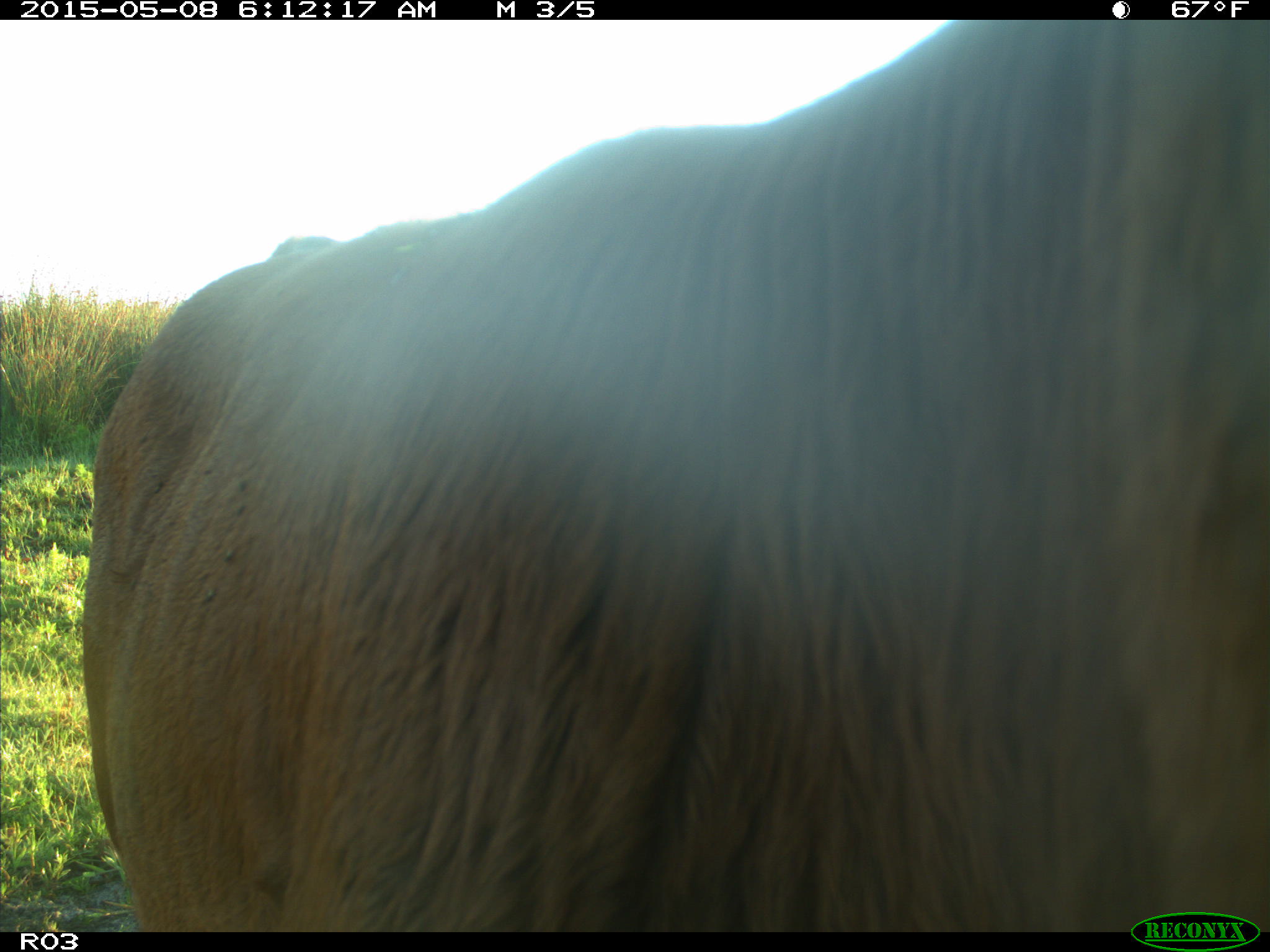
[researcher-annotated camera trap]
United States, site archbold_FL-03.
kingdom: Animalia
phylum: Chordata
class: Mammalia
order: Artiodactyla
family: Bovidae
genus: Bos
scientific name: Bos taurus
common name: domestic cow